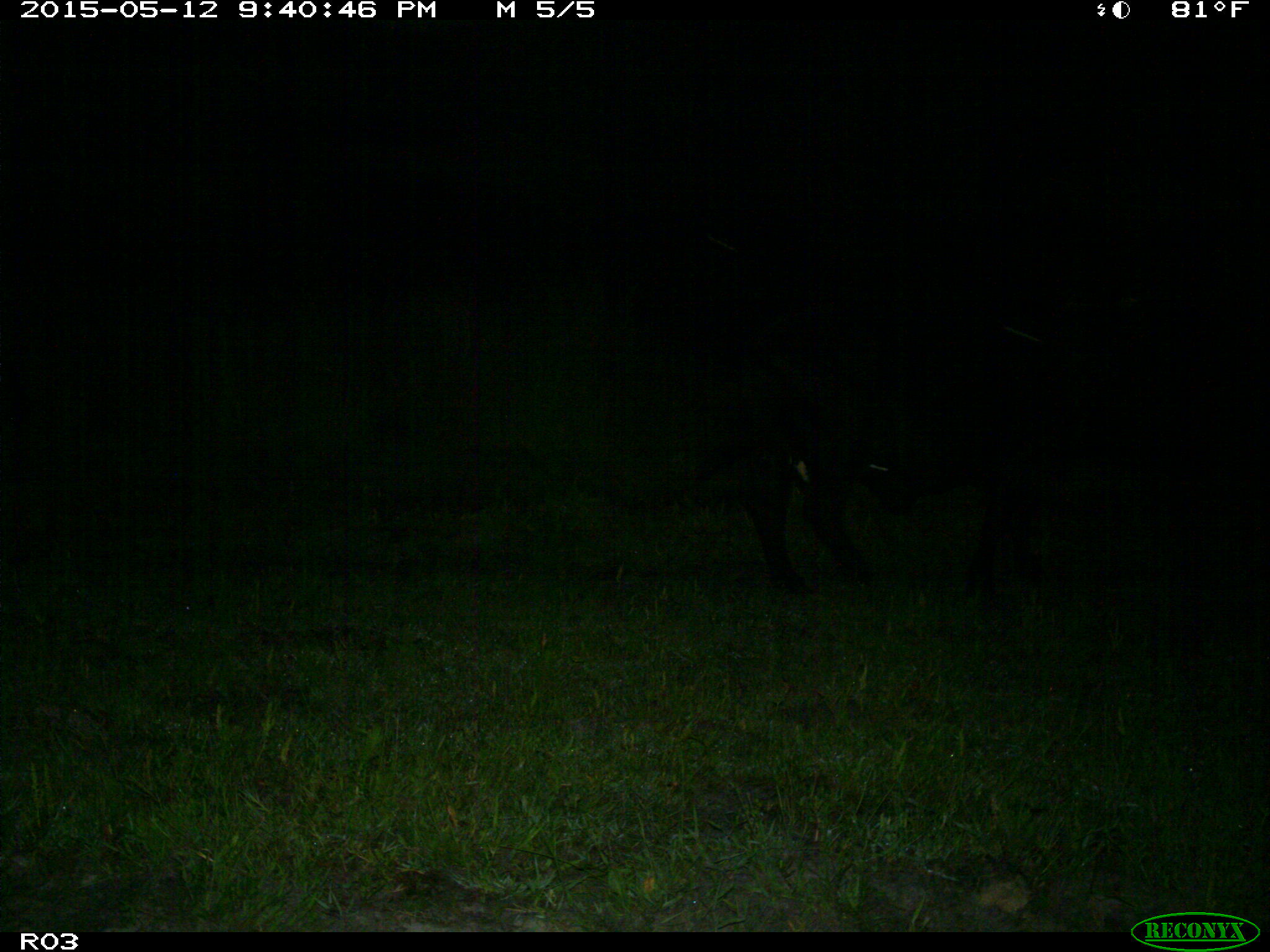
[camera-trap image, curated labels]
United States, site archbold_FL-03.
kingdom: Animalia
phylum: Chordata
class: Mammalia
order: Artiodactyla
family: Bovidae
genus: Bos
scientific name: Bos taurus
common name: domestic cow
Bos taurus (domestic cow).